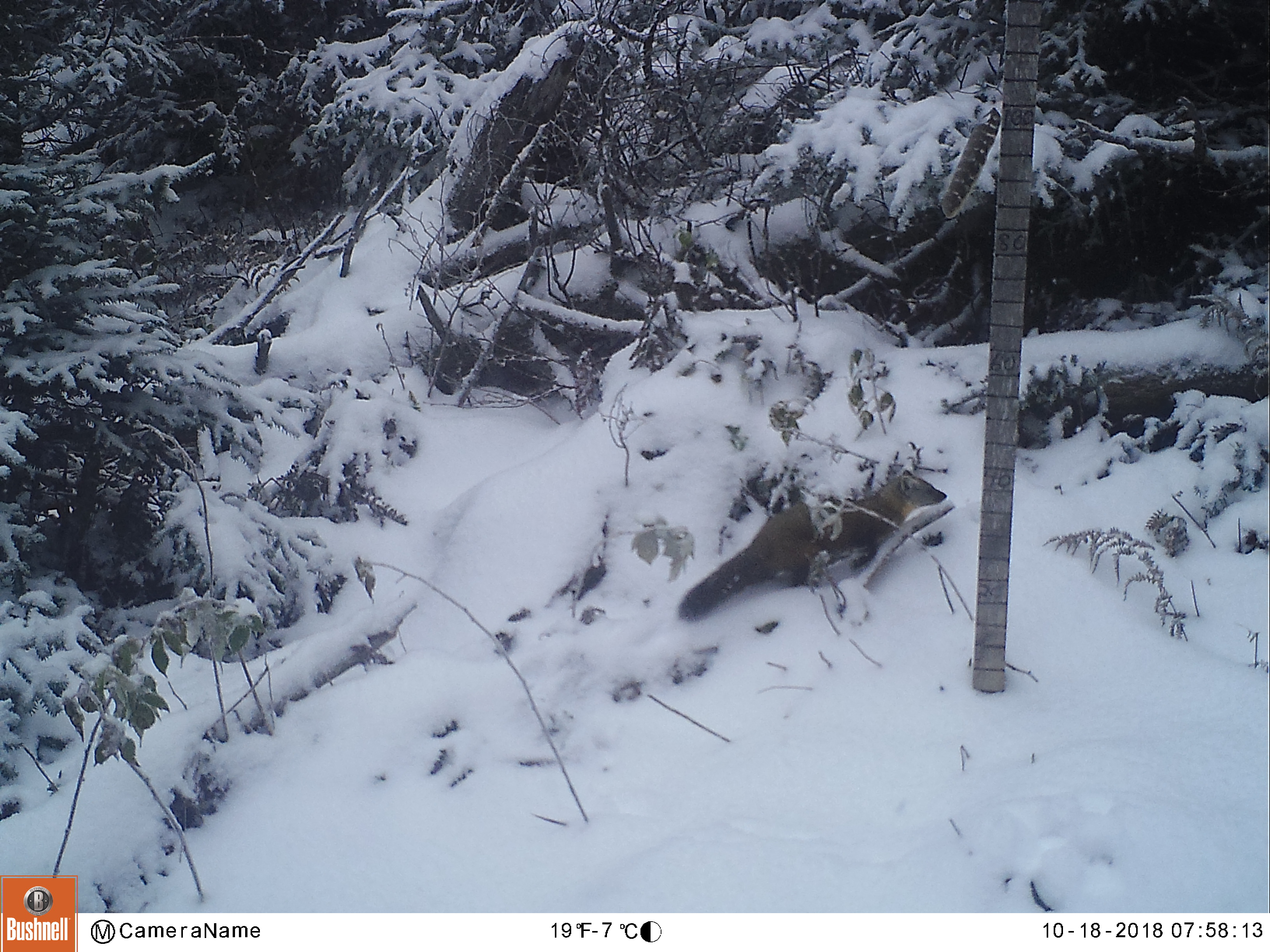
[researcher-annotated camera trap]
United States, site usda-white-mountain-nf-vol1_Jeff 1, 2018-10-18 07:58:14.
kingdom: Animalia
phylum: Chordata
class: Mammalia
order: Carnivora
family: Mustelidae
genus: Martes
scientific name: Martes americana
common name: american marten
American marten (Martes americana).